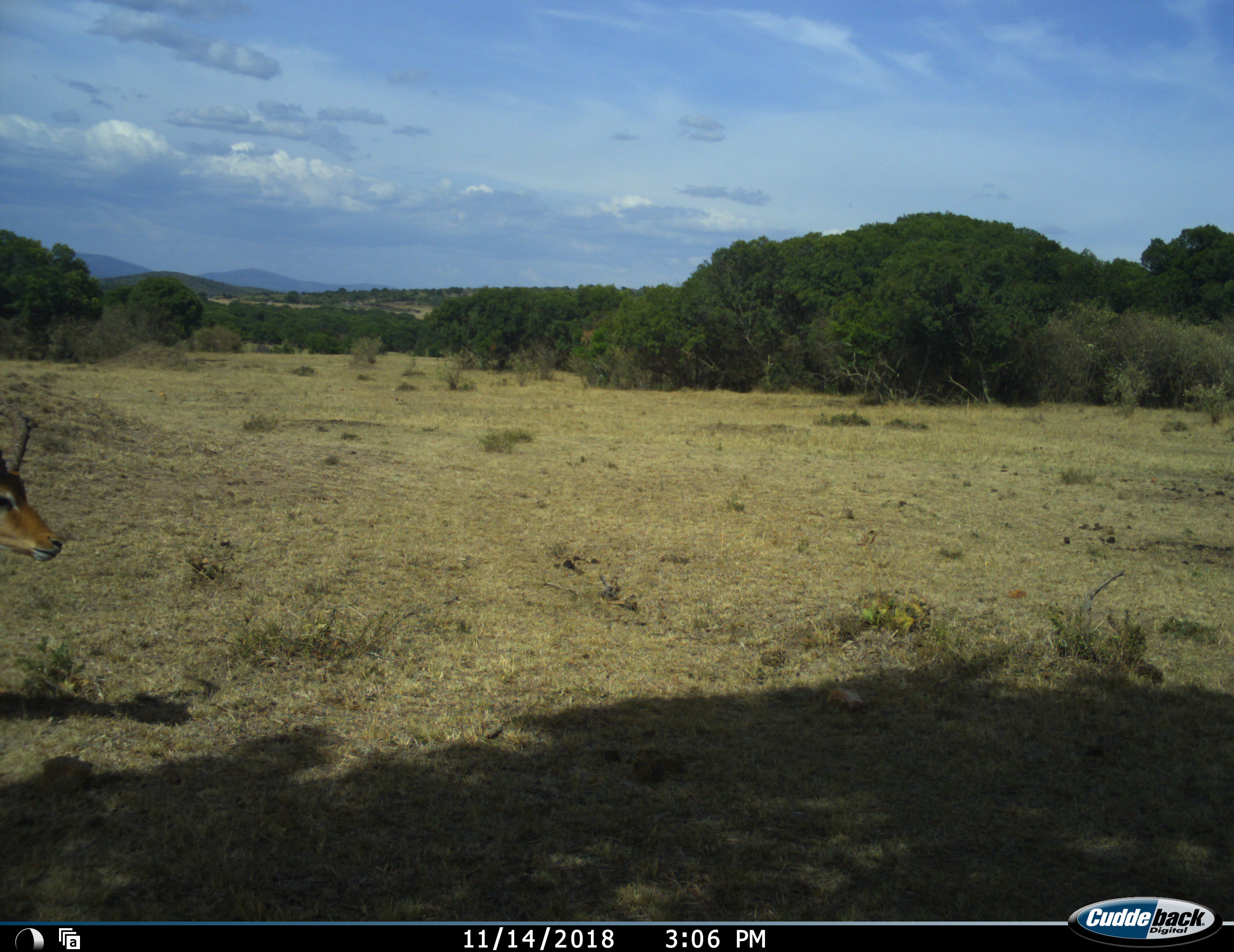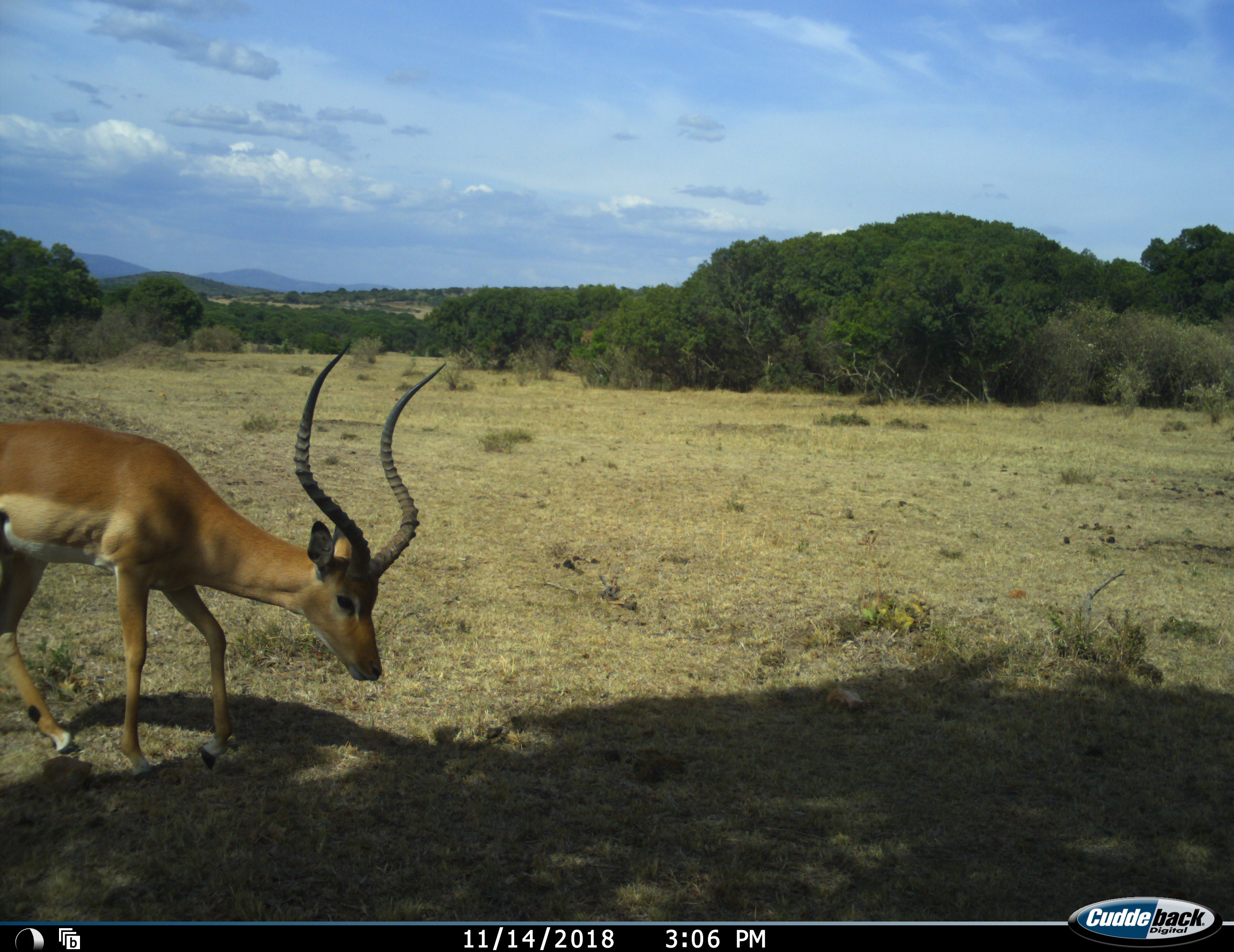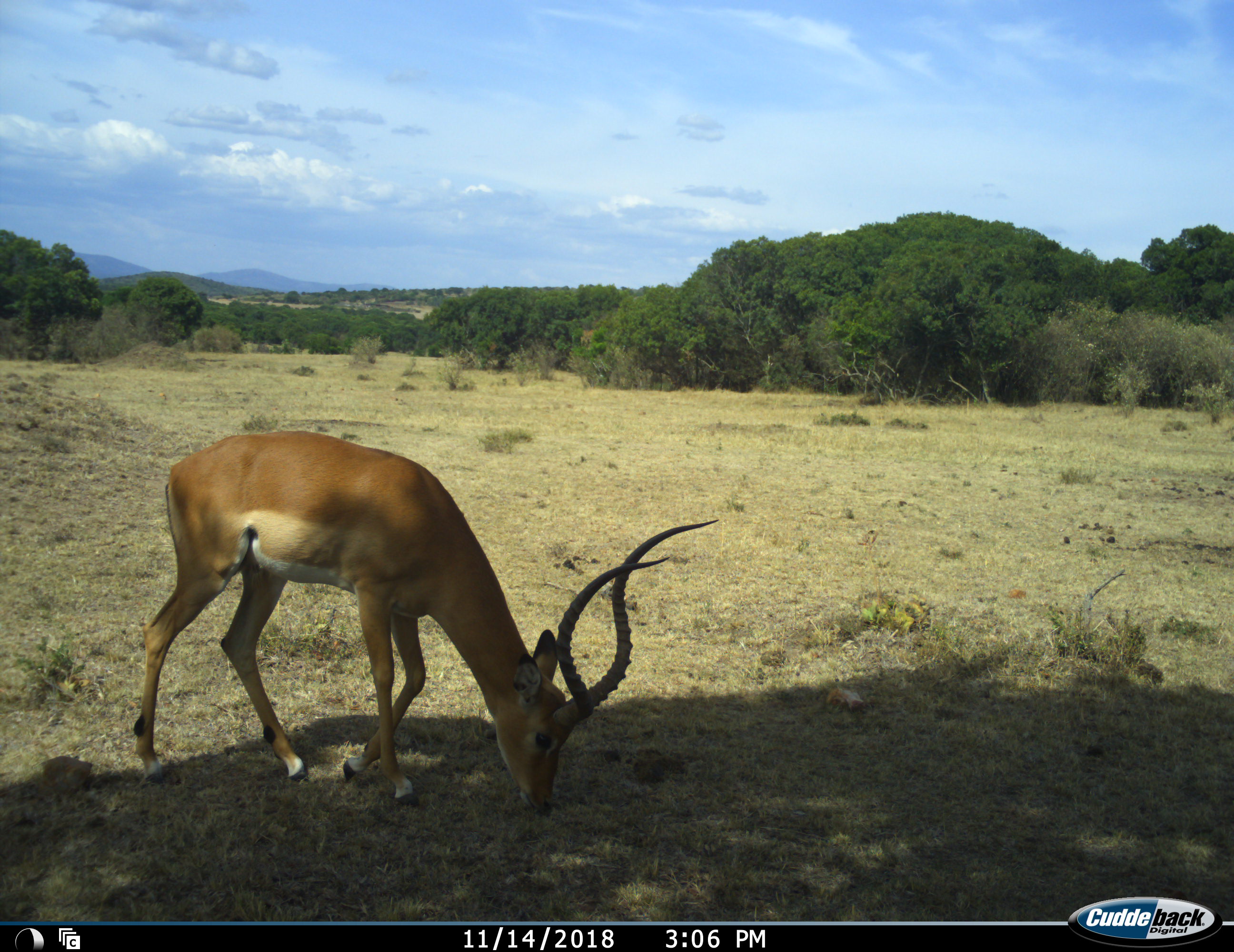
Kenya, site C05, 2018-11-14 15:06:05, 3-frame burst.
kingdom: Animalia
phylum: Chordata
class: Mammalia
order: Artiodactyla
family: Bovidae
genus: Aepyceros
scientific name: Aepyceros melampus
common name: impala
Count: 1.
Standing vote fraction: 0%.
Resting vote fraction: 0%.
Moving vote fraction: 90%.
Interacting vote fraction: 0%.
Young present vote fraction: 0%.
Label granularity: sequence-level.